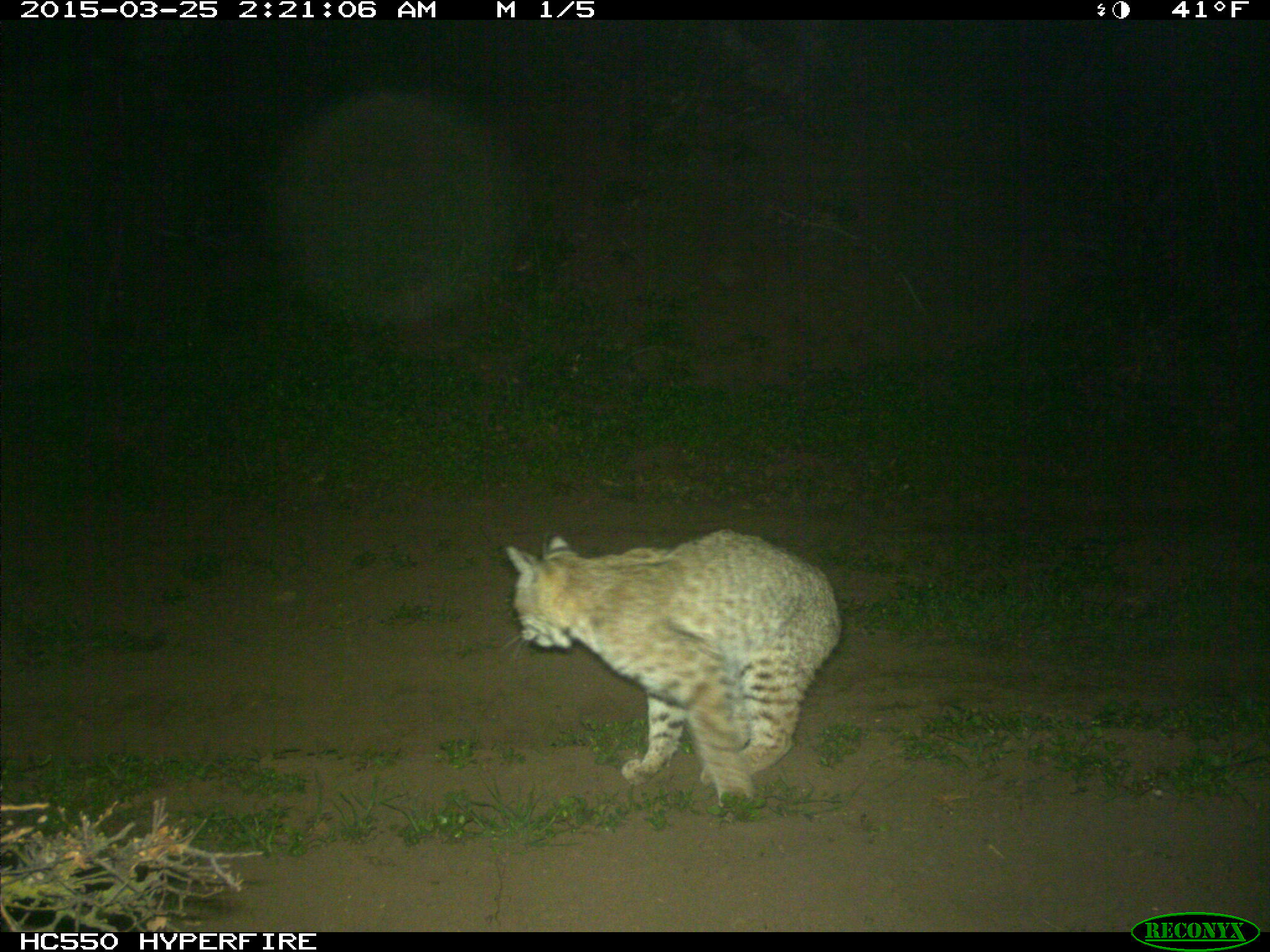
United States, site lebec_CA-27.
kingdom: Animalia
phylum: Chordata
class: Mammalia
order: Carnivora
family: Felidae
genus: Lynx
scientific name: Lynx rufus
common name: bobcat